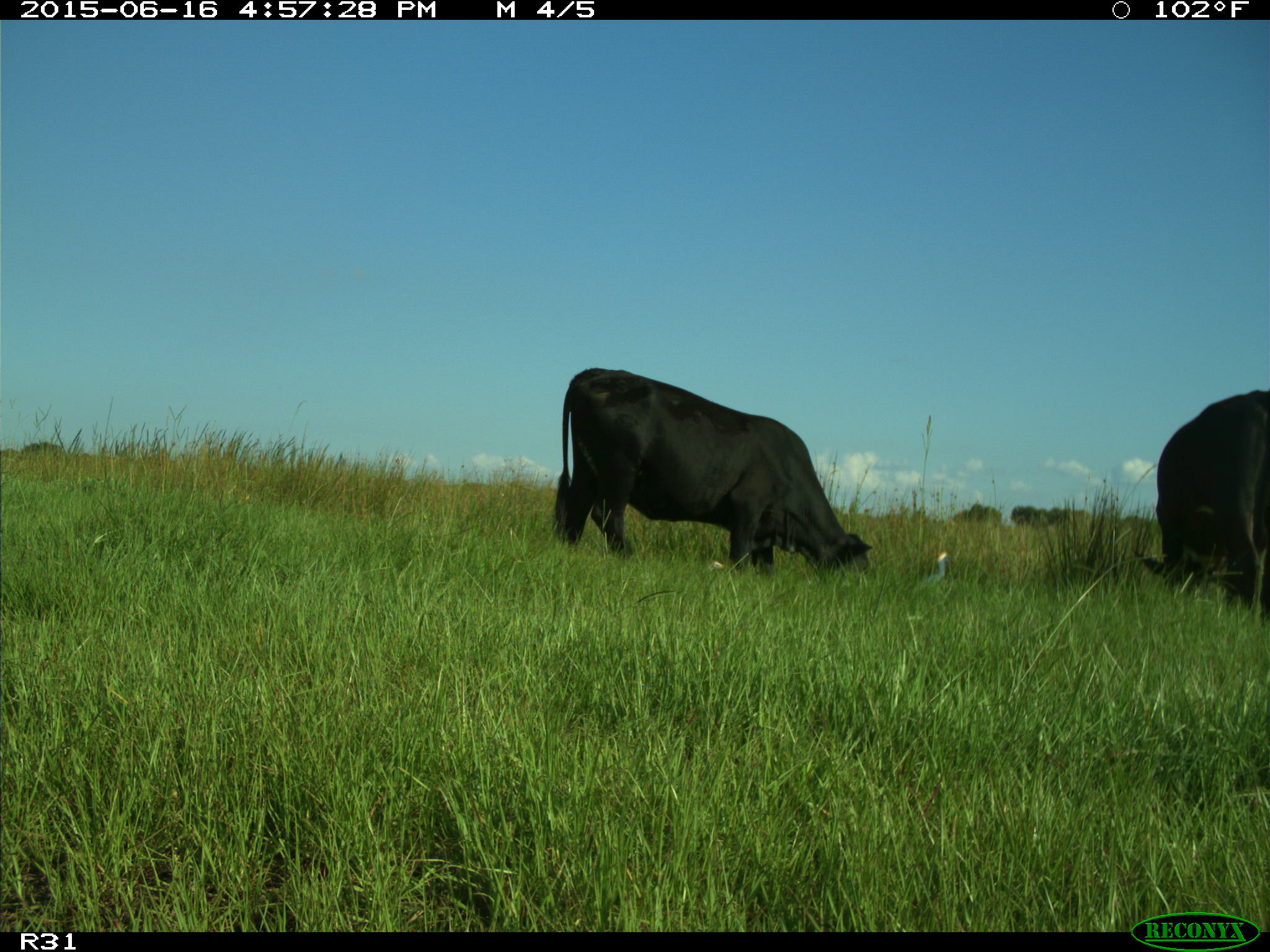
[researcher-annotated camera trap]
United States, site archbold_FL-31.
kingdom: Animalia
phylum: Chordata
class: Mammalia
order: Artiodactyla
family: Bovidae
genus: Bos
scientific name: Bos taurus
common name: domestic cow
Bos taurus (domestic cow).